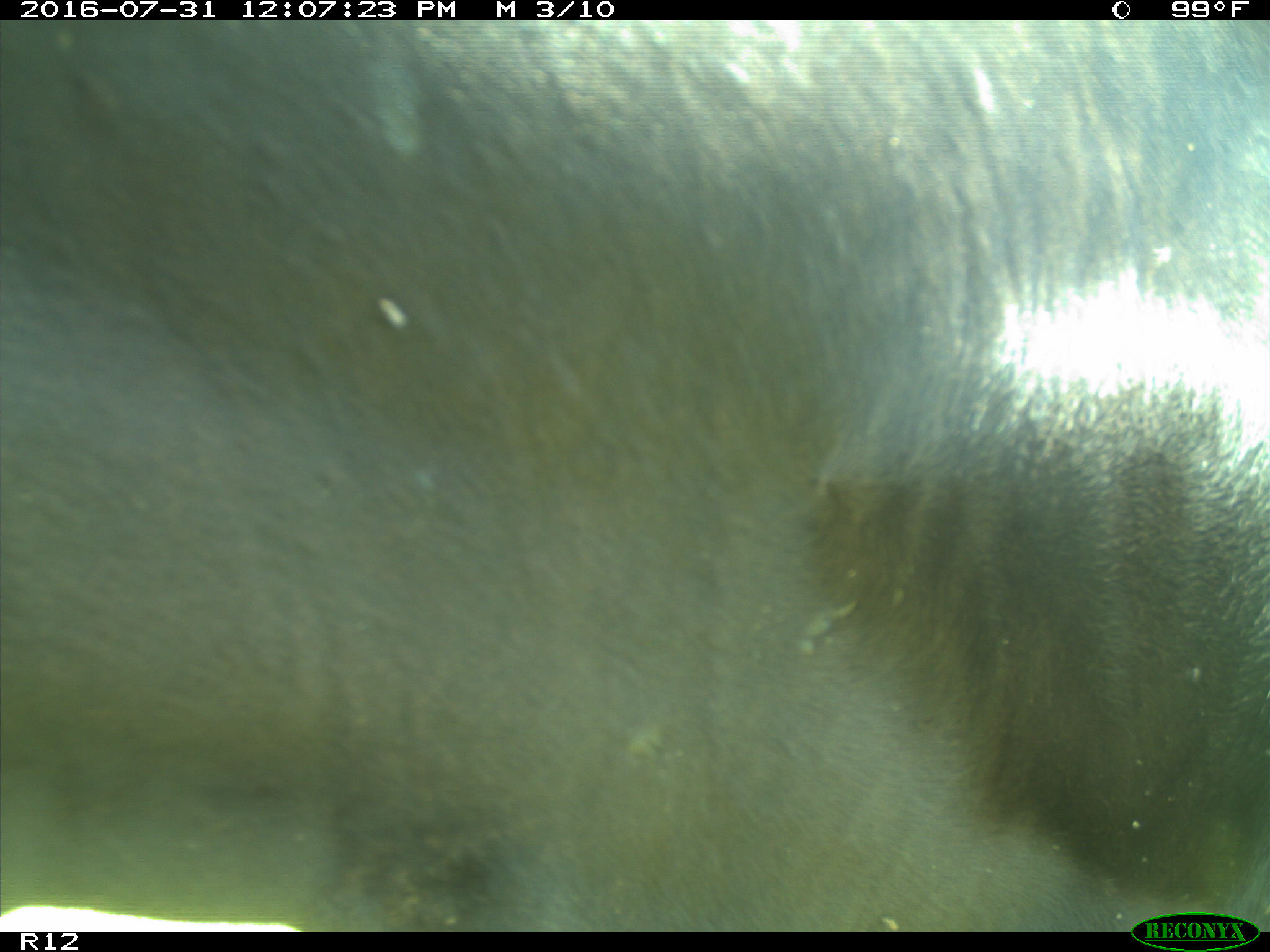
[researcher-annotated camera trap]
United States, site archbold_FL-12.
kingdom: Animalia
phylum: Chordata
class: Mammalia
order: Artiodactyla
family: Bovidae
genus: Bos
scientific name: Bos taurus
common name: domestic cow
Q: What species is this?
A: Bos taurus (domestic cow).